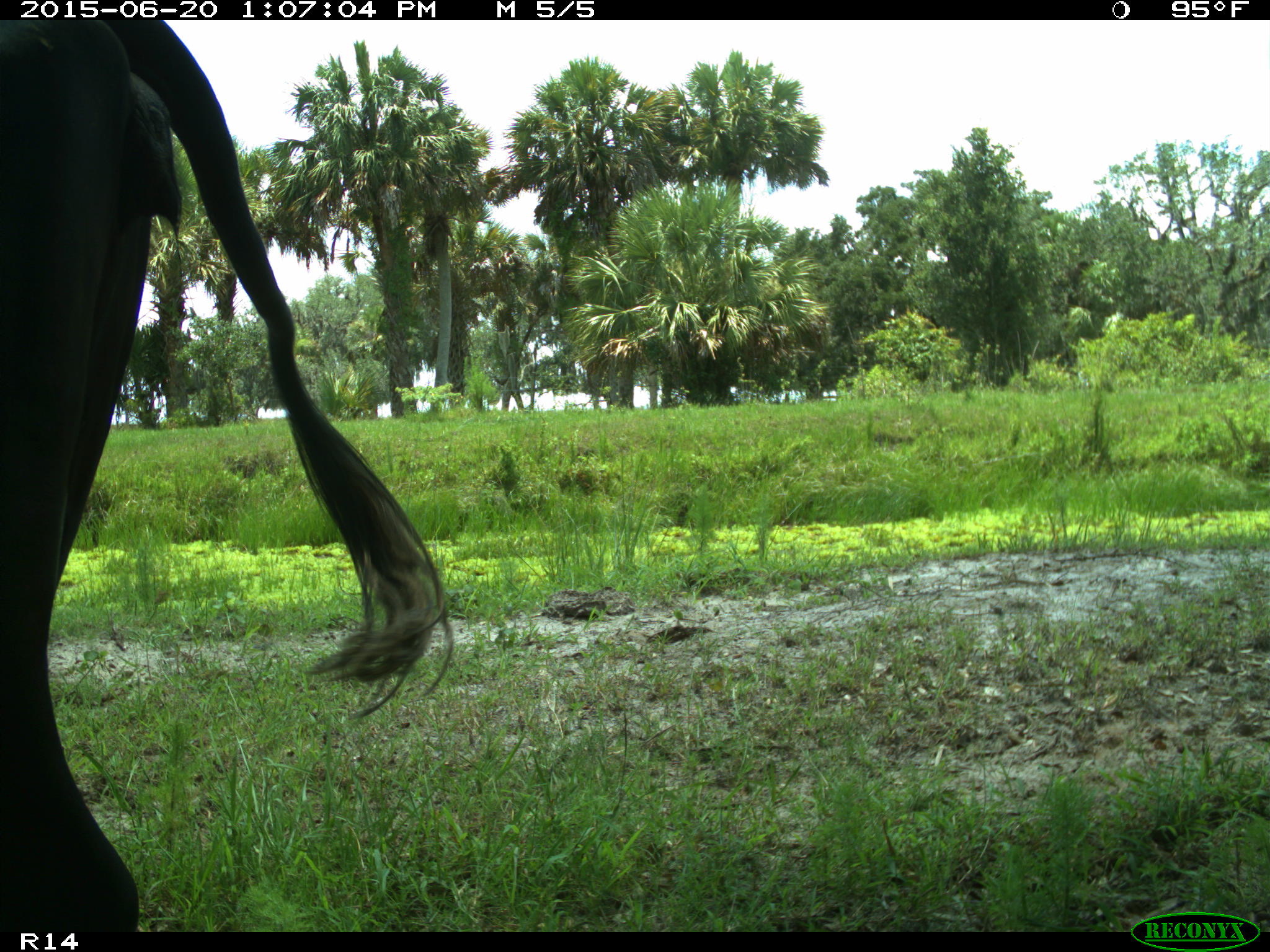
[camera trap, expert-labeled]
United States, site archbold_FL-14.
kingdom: Animalia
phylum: Chordata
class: Mammalia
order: Artiodactyla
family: Bovidae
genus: Bos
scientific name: Bos taurus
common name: domestic cow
Bos taurus (domestic cow).